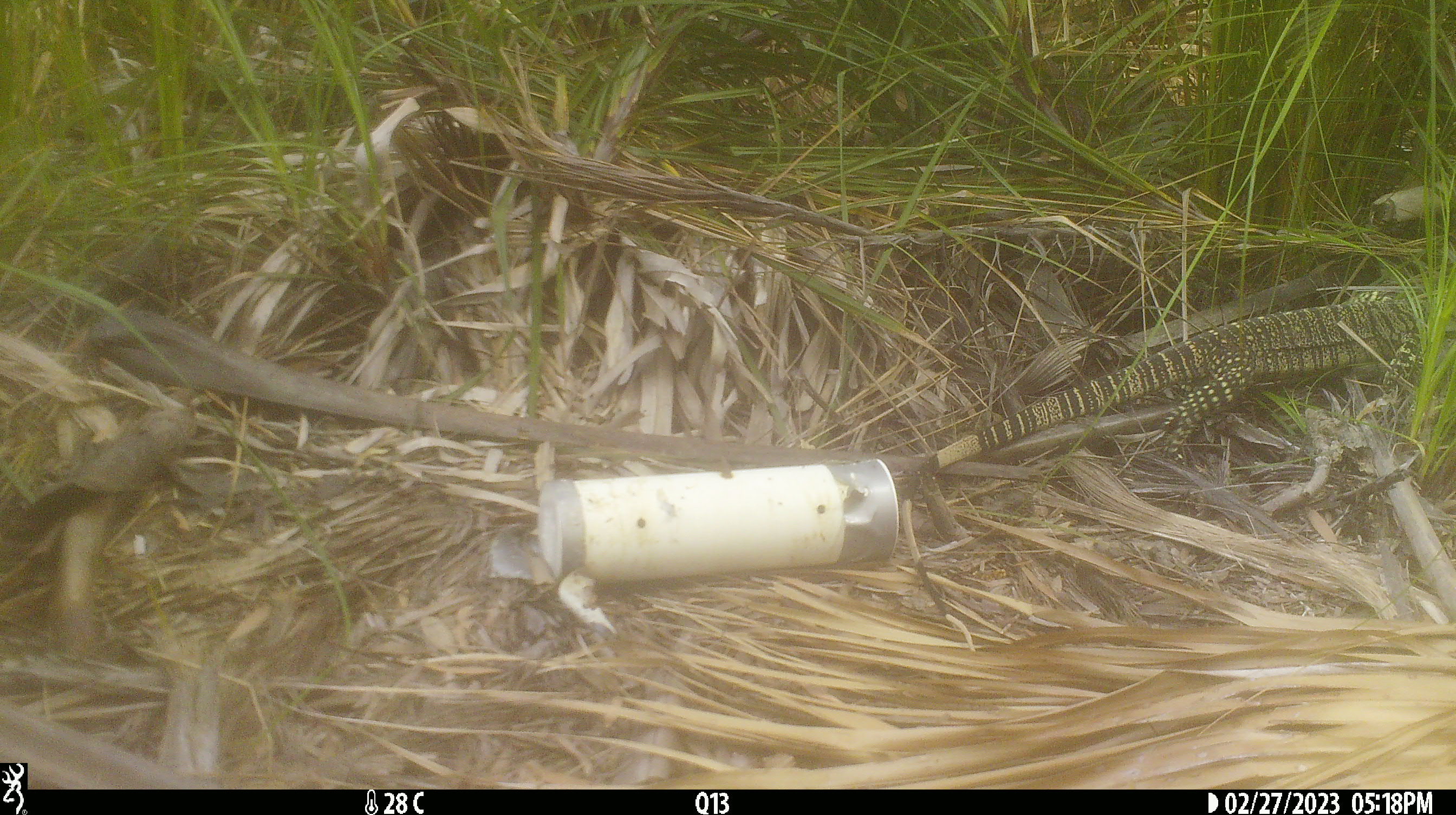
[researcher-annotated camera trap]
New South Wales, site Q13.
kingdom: Animalia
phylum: Chordata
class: Reptilia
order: Squamata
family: Varanidae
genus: Varanus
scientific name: Varanus varius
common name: lace monitor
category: goanna